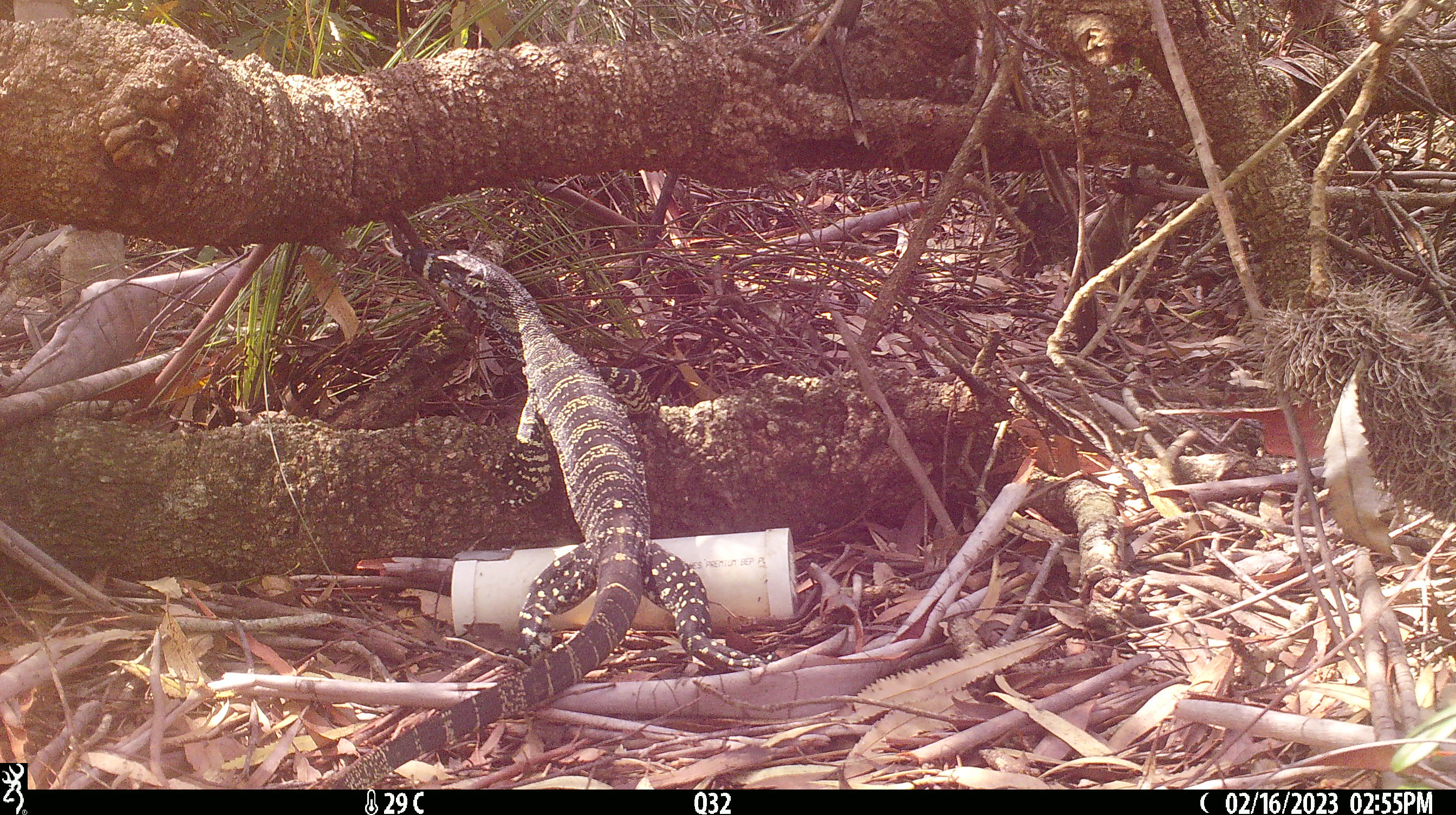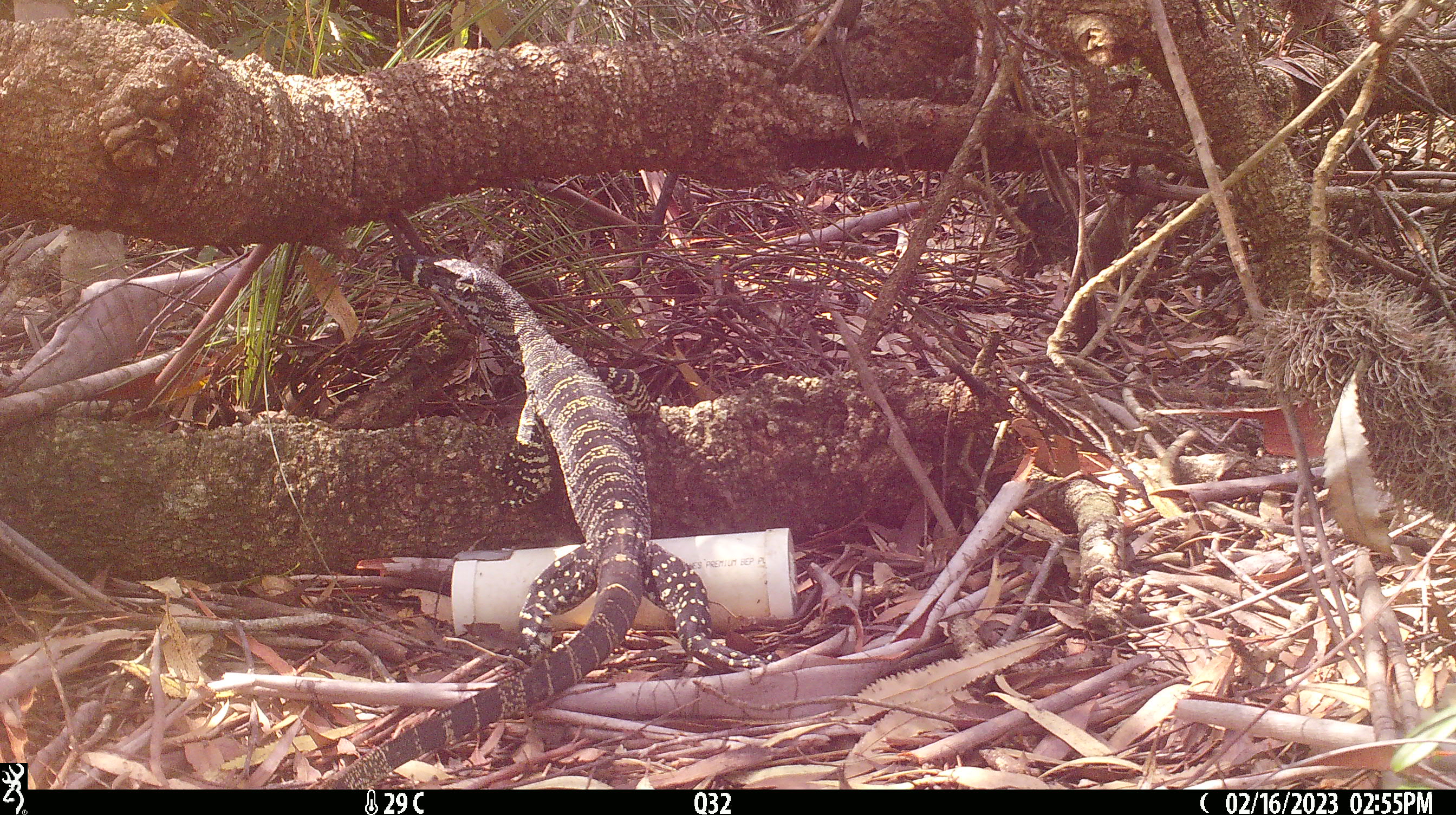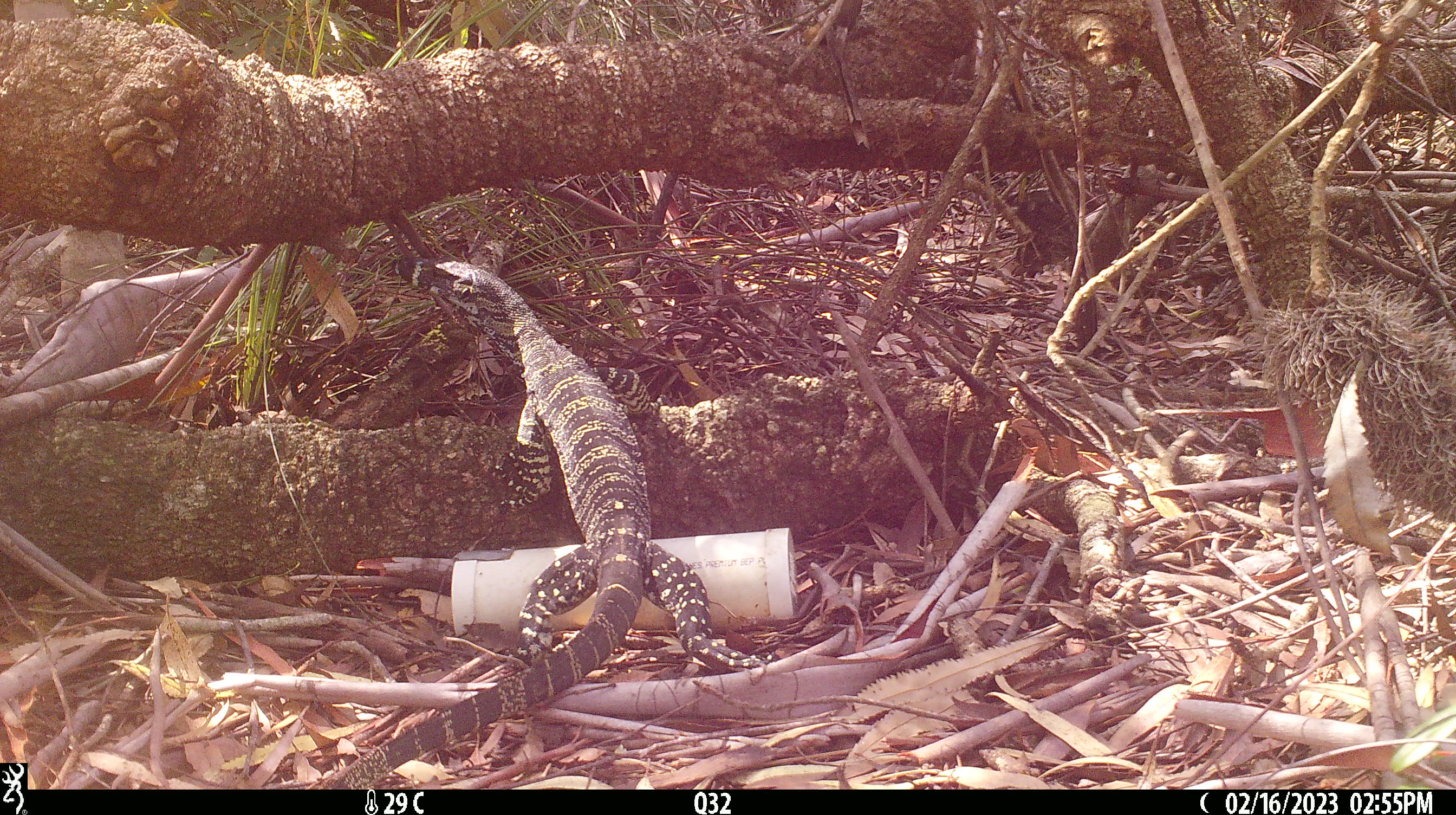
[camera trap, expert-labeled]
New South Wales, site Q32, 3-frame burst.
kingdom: Animalia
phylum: Chordata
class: Reptilia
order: Squamata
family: Varanidae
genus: Varanus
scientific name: Varanus varius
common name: lace monitor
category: goanna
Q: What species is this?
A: Goanna (lace monitor) (Varanus varius).